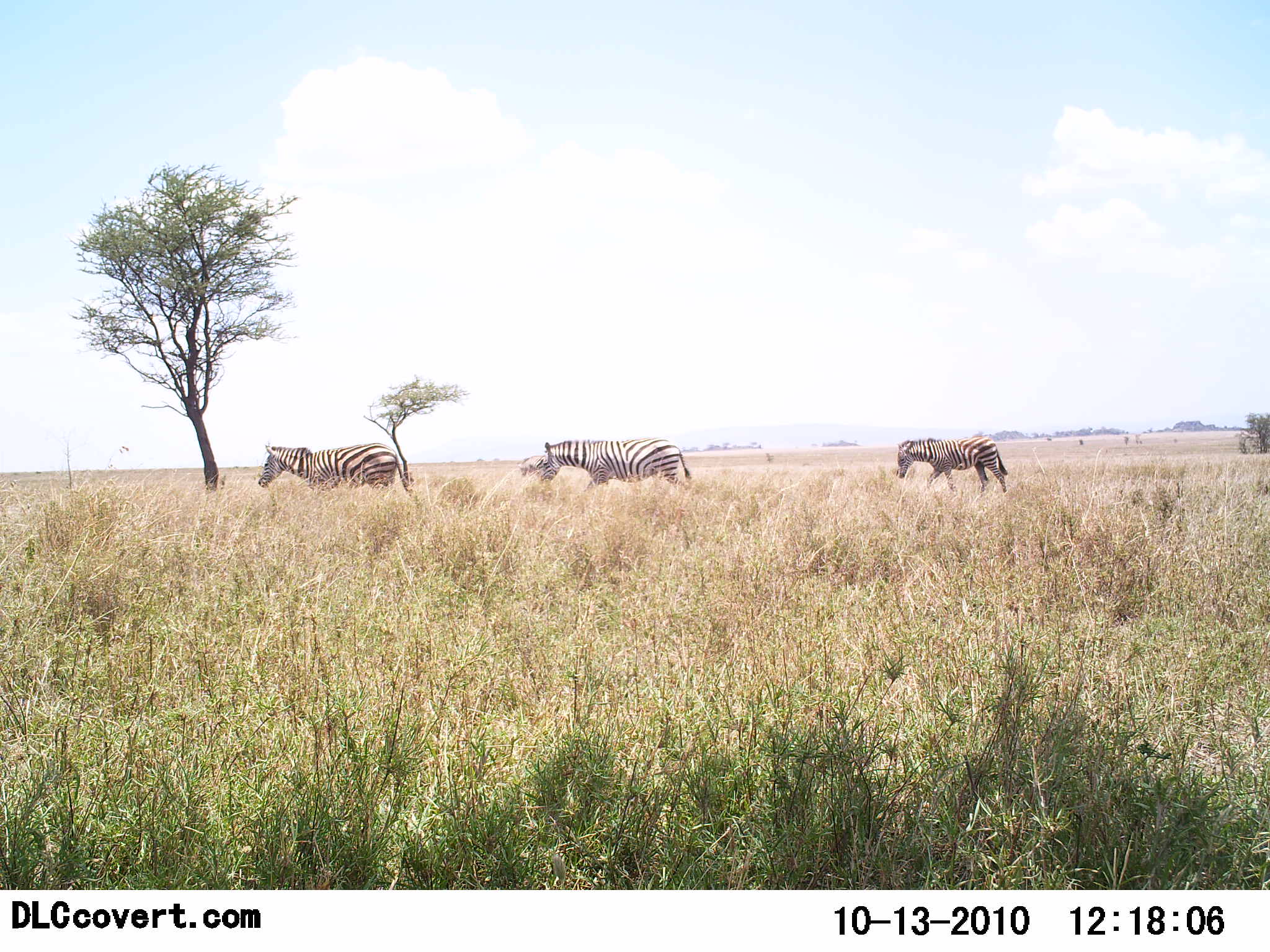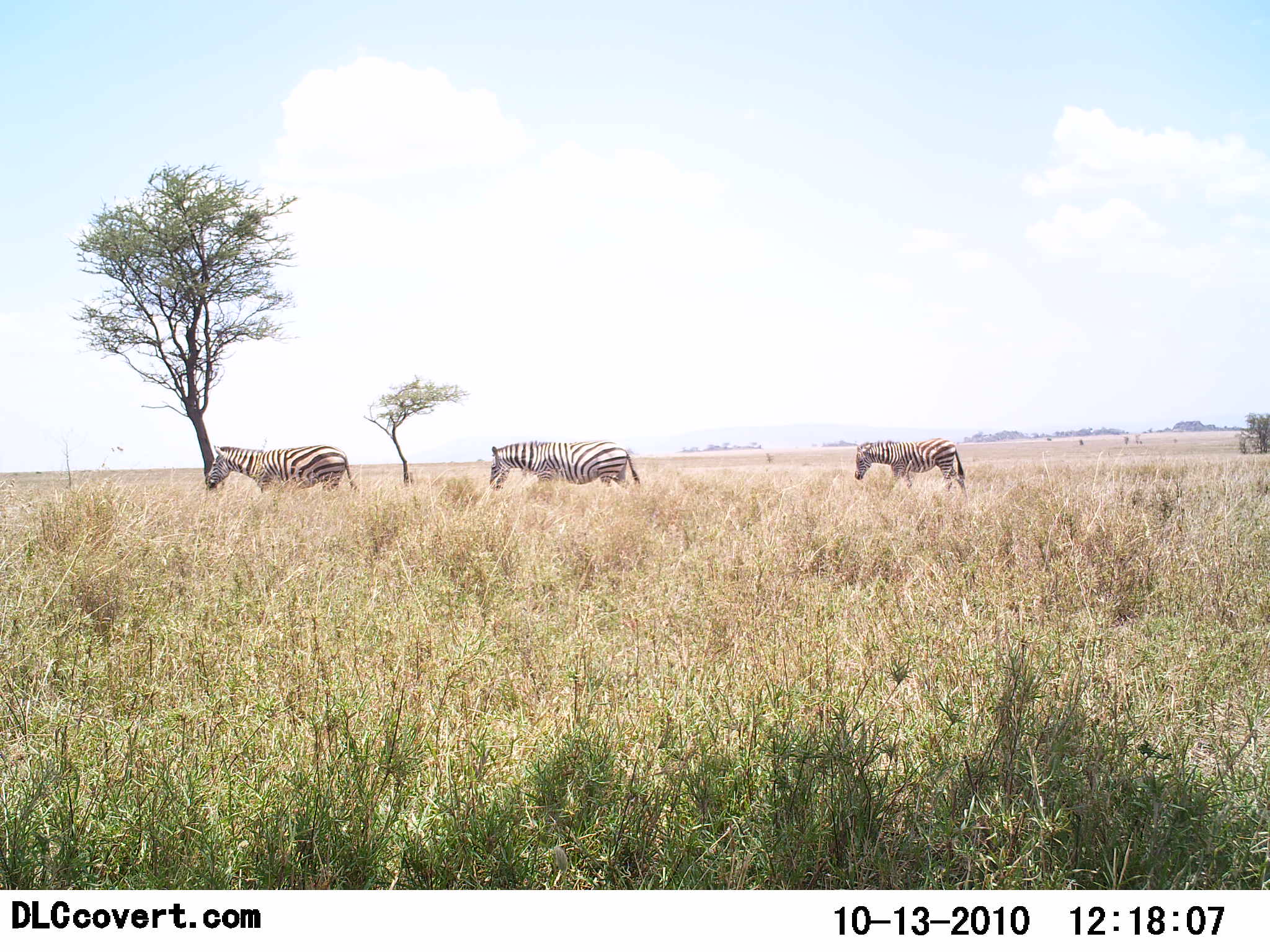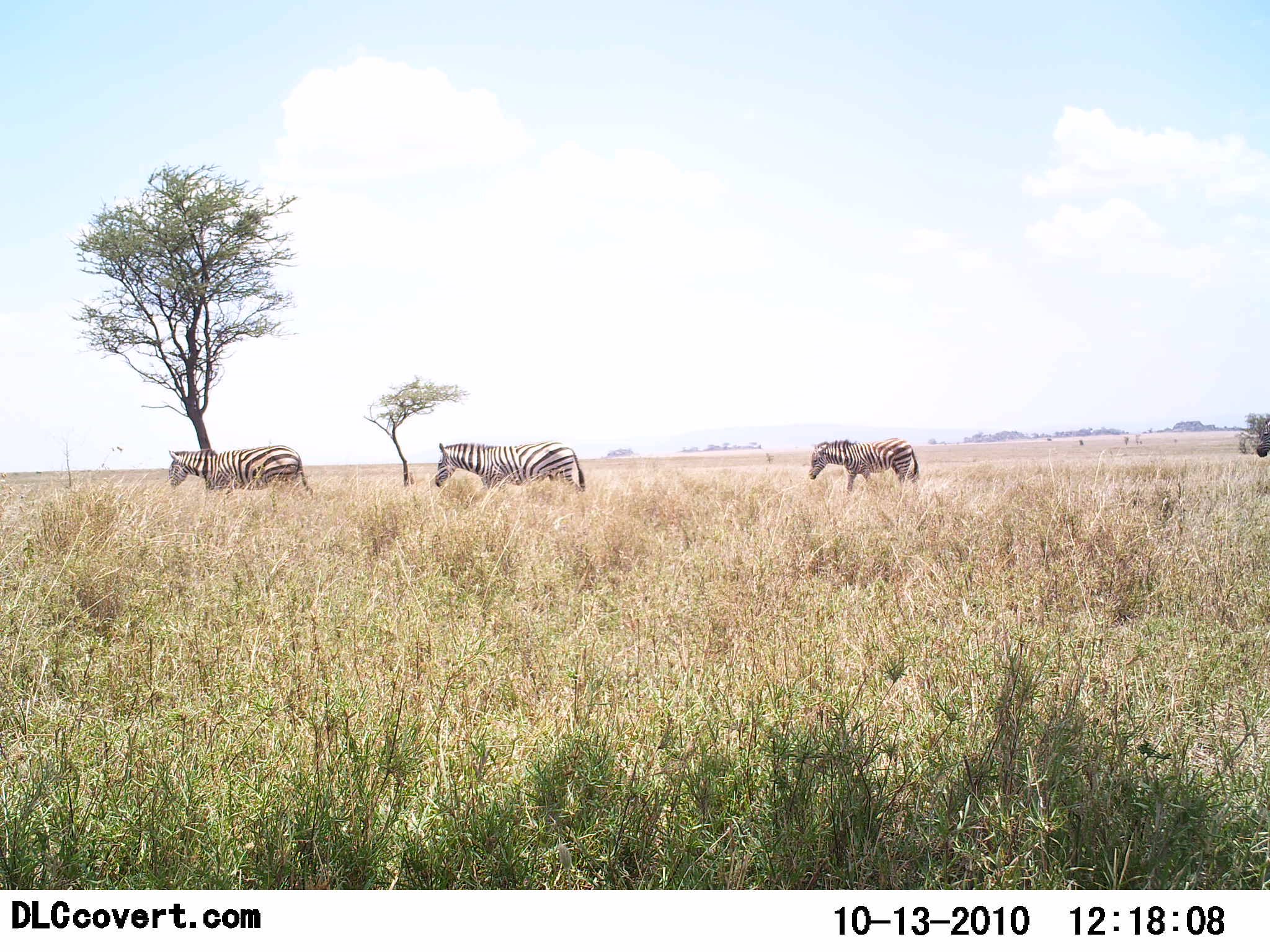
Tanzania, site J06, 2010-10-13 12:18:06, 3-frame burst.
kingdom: Animalia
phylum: Chordata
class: Mammalia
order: Perissodactyla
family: Equidae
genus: Equus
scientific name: Equus quagga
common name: plains zebra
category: zebra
Zebra (plains zebra) (Equus quagga), count 3. Behavior (volunteer vote fractions): standing 8%, resting 0%, moving 92%, interacting 0%. Young present (vote fraction): 8%. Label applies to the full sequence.